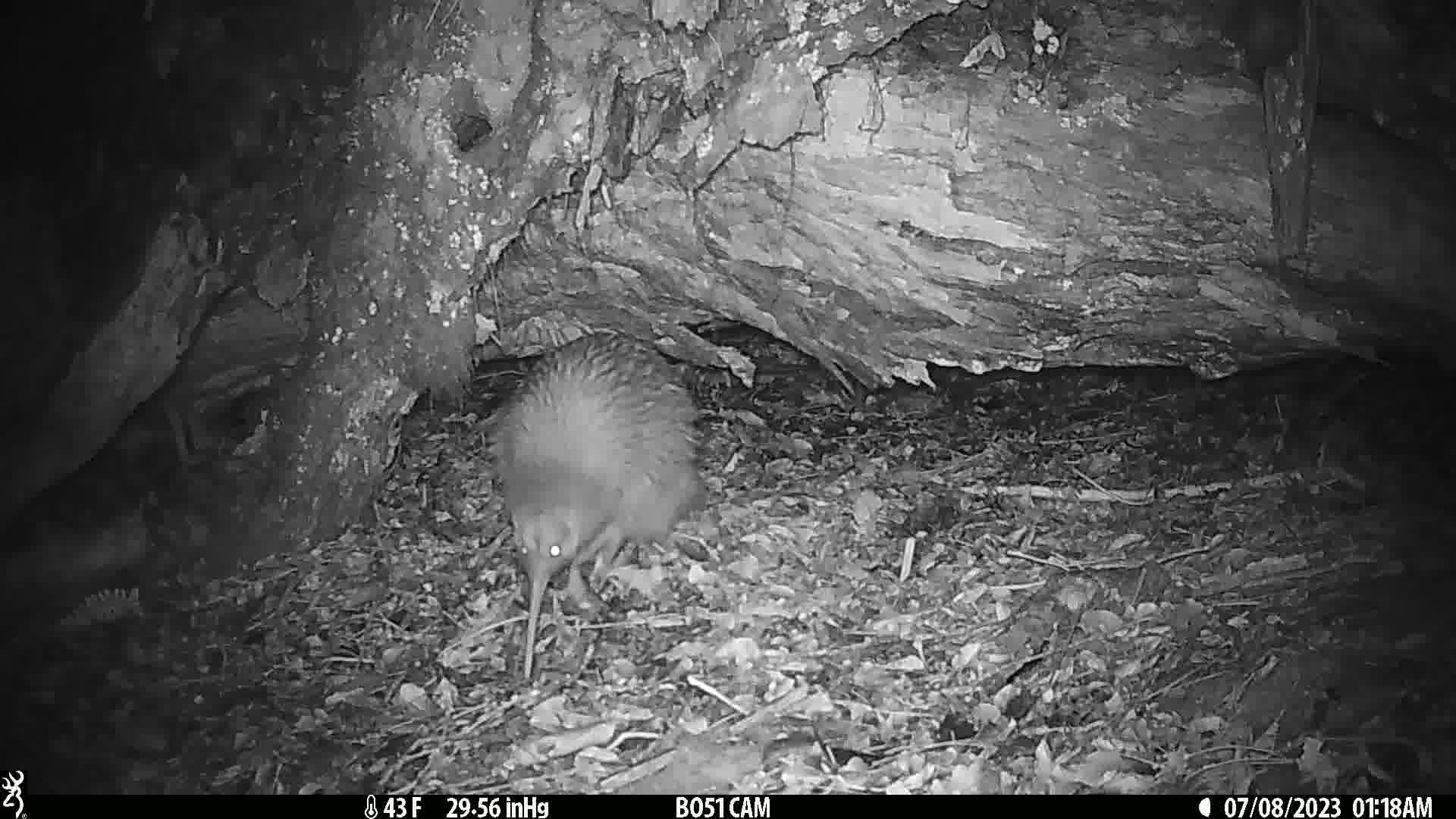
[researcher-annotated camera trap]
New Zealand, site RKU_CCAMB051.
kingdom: Animalia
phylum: Chordata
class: Aves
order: Apterygiformes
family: Apterygidae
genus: Apteryx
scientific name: Apteryx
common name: kiwi